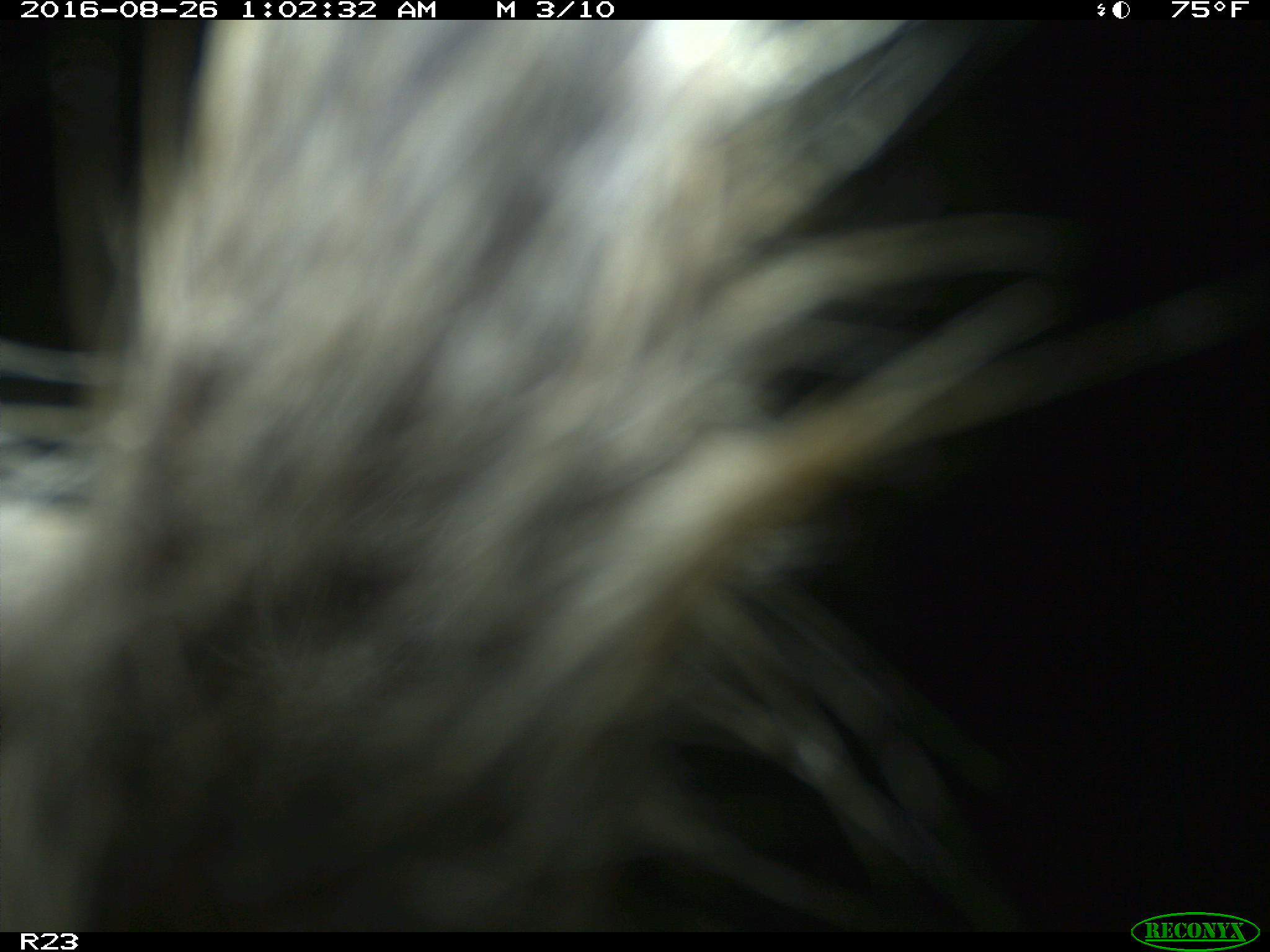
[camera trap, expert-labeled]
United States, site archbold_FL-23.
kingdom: Animalia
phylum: Chordata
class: Mammalia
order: Carnivora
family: Procyonidae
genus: Procyon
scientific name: Procyon lotor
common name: common raccoon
Procyon lotor (common raccoon).